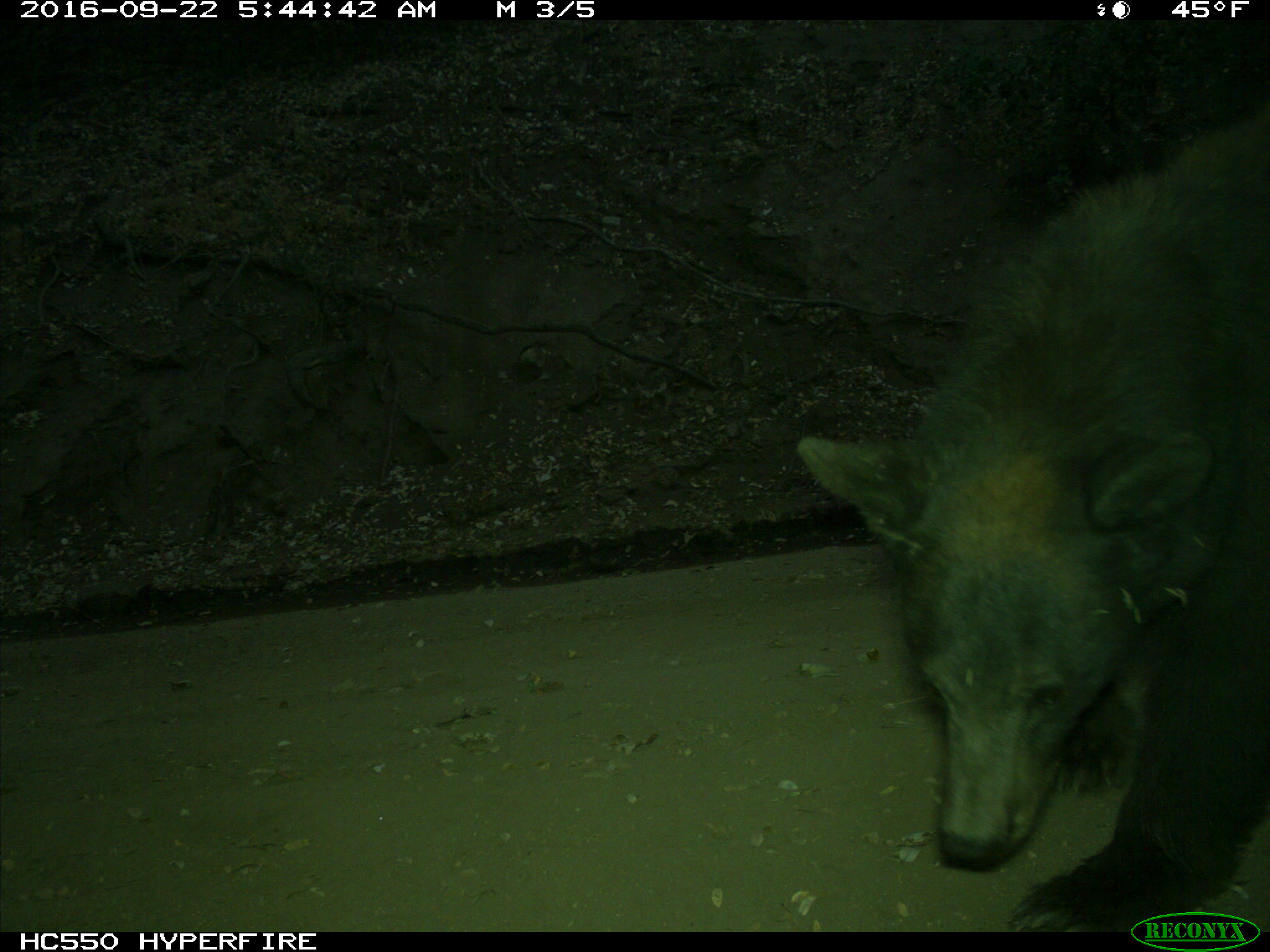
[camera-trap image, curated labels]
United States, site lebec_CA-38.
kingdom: Animalia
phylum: Chordata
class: Mammalia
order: Carnivora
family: Ursidae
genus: Ursus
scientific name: Ursus americanus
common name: american black bear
Ursus americanus (american black bear).